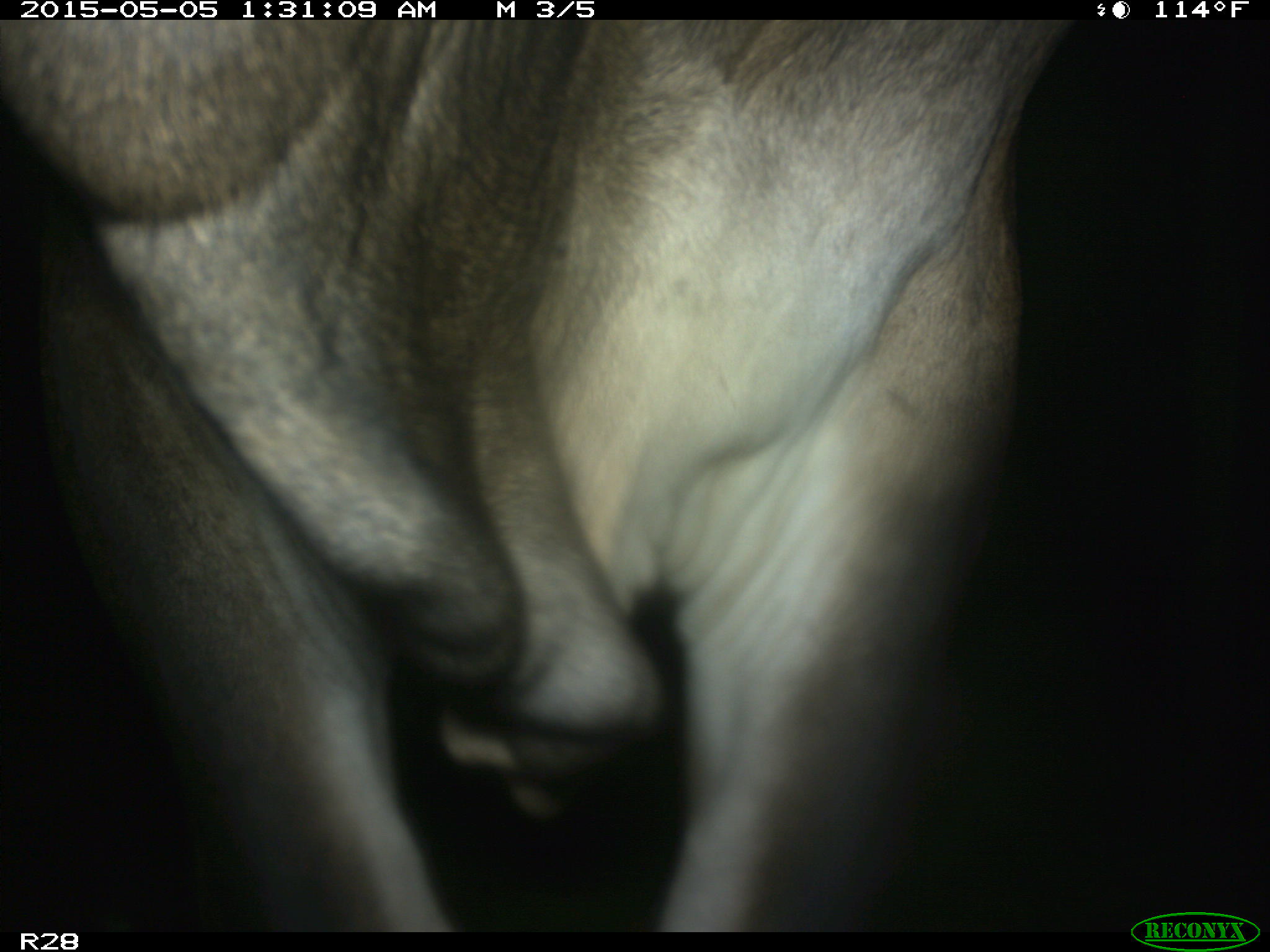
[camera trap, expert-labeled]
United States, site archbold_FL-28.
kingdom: Animalia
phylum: Chordata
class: Mammalia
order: Artiodactyla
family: Bovidae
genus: Bos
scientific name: Bos taurus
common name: domestic cow